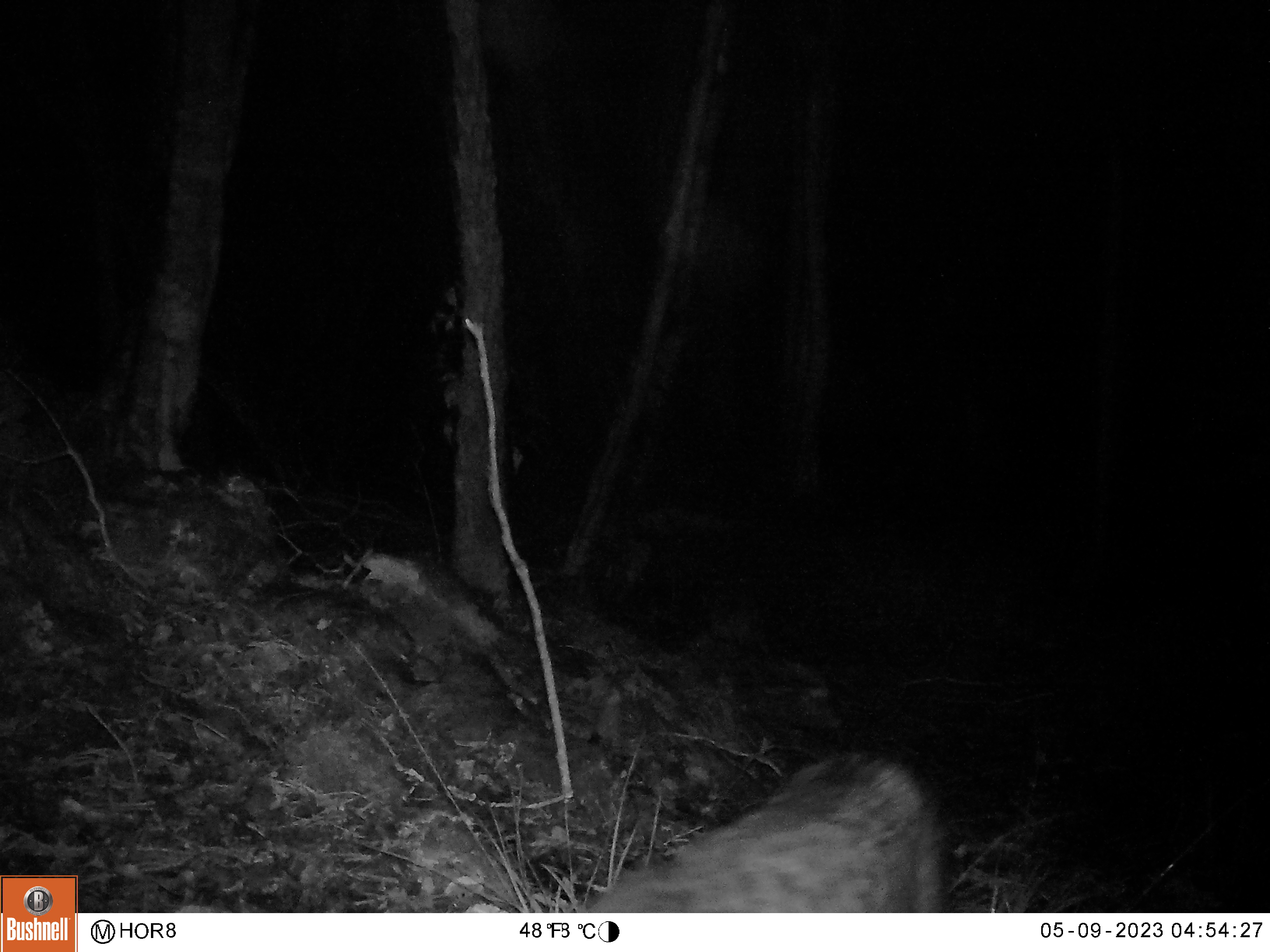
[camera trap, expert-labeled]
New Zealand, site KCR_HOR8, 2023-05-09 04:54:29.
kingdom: Animalia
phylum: Chordata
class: Mammalia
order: Carnivora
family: Felidae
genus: Felis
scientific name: Felis catus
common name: domestic cat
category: cat